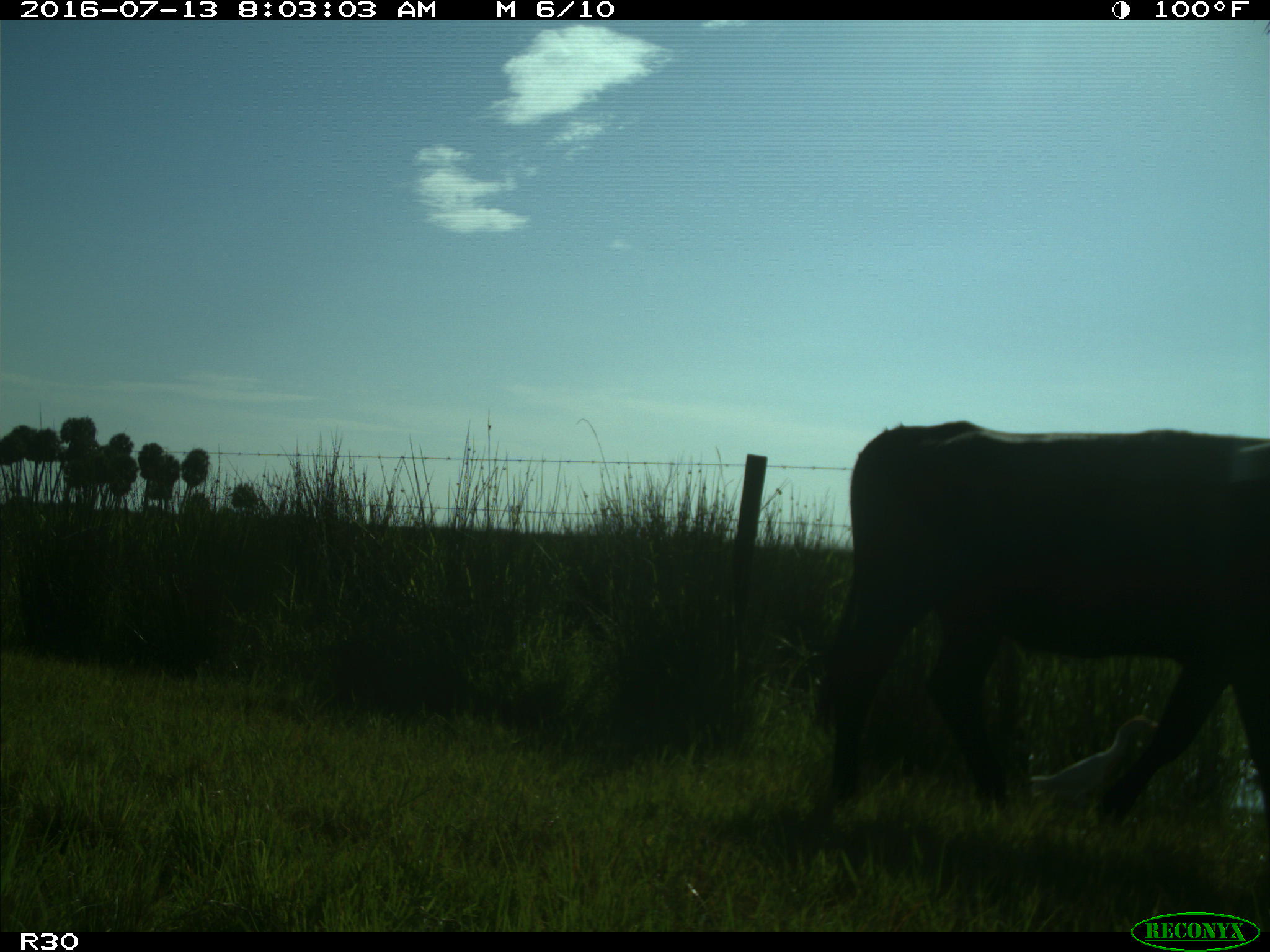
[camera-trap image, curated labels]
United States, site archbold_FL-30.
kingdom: Animalia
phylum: Chordata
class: Mammalia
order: Artiodactyla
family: Bovidae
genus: Bos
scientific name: Bos taurus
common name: domestic cow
Bos taurus (domestic cow).